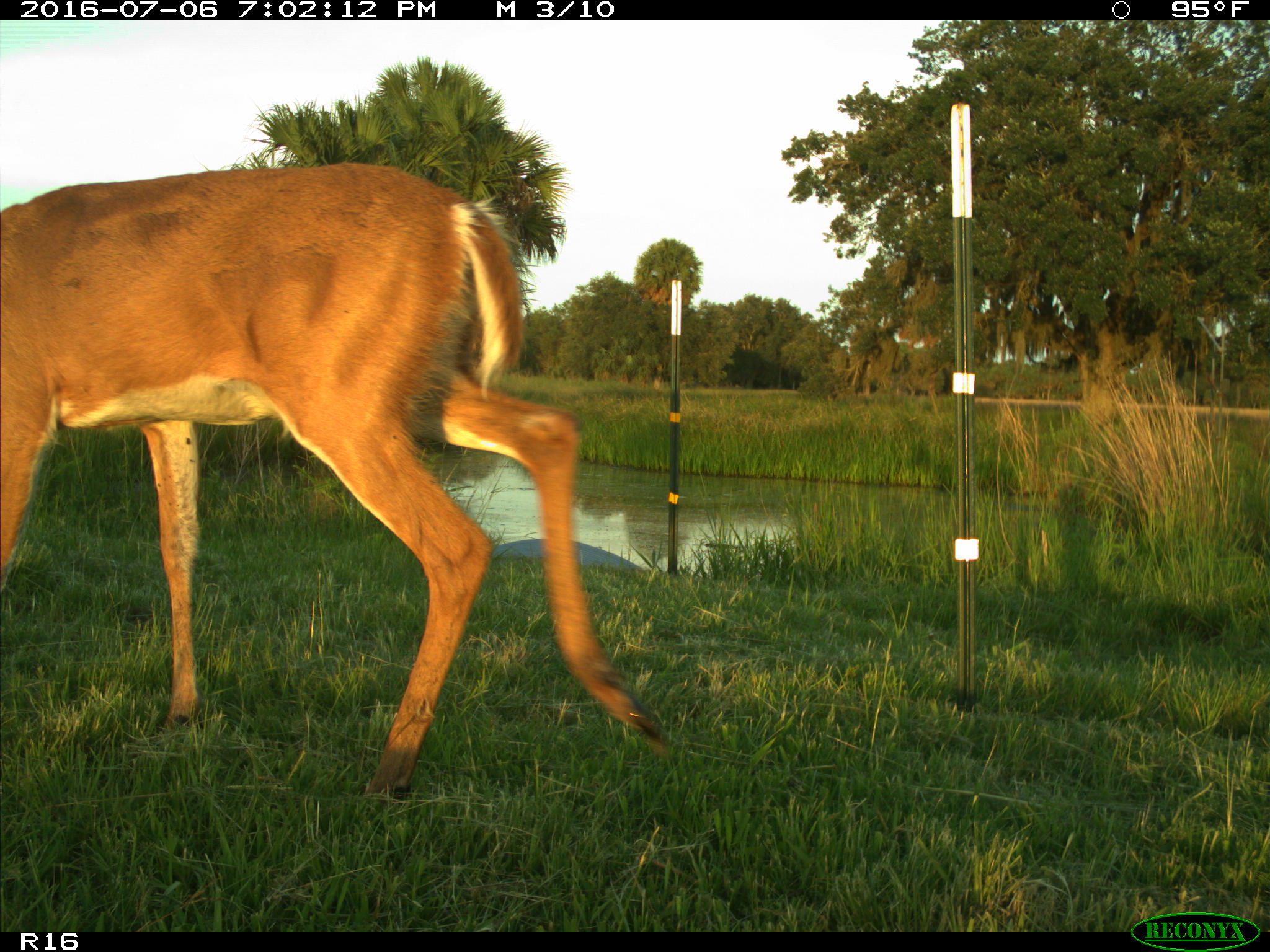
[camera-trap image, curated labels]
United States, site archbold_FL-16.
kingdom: Animalia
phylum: Chordata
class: Mammalia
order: Artiodactyla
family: Cervidae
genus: Odocoileus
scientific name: Odocoileus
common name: deer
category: unidentified deer